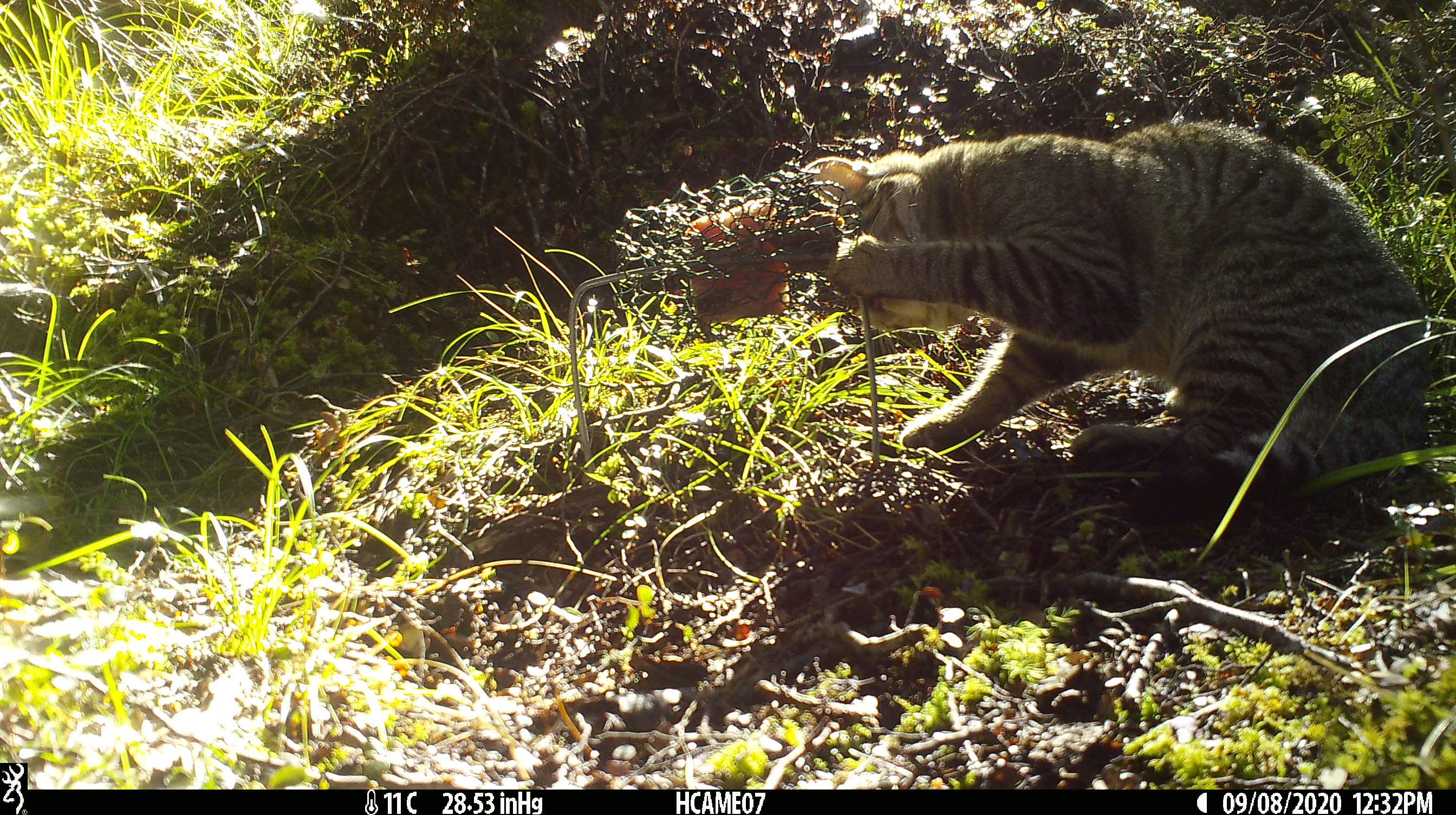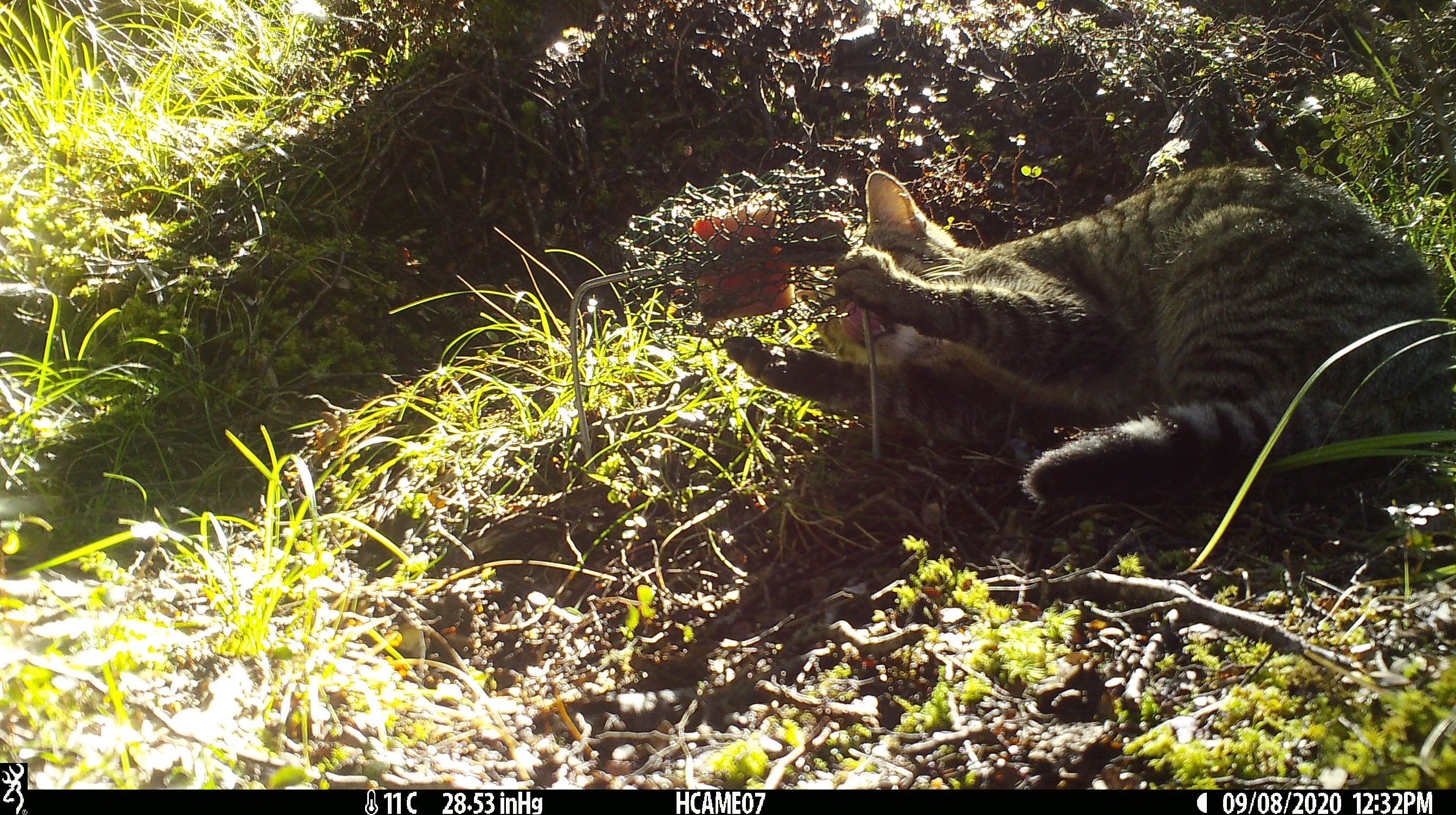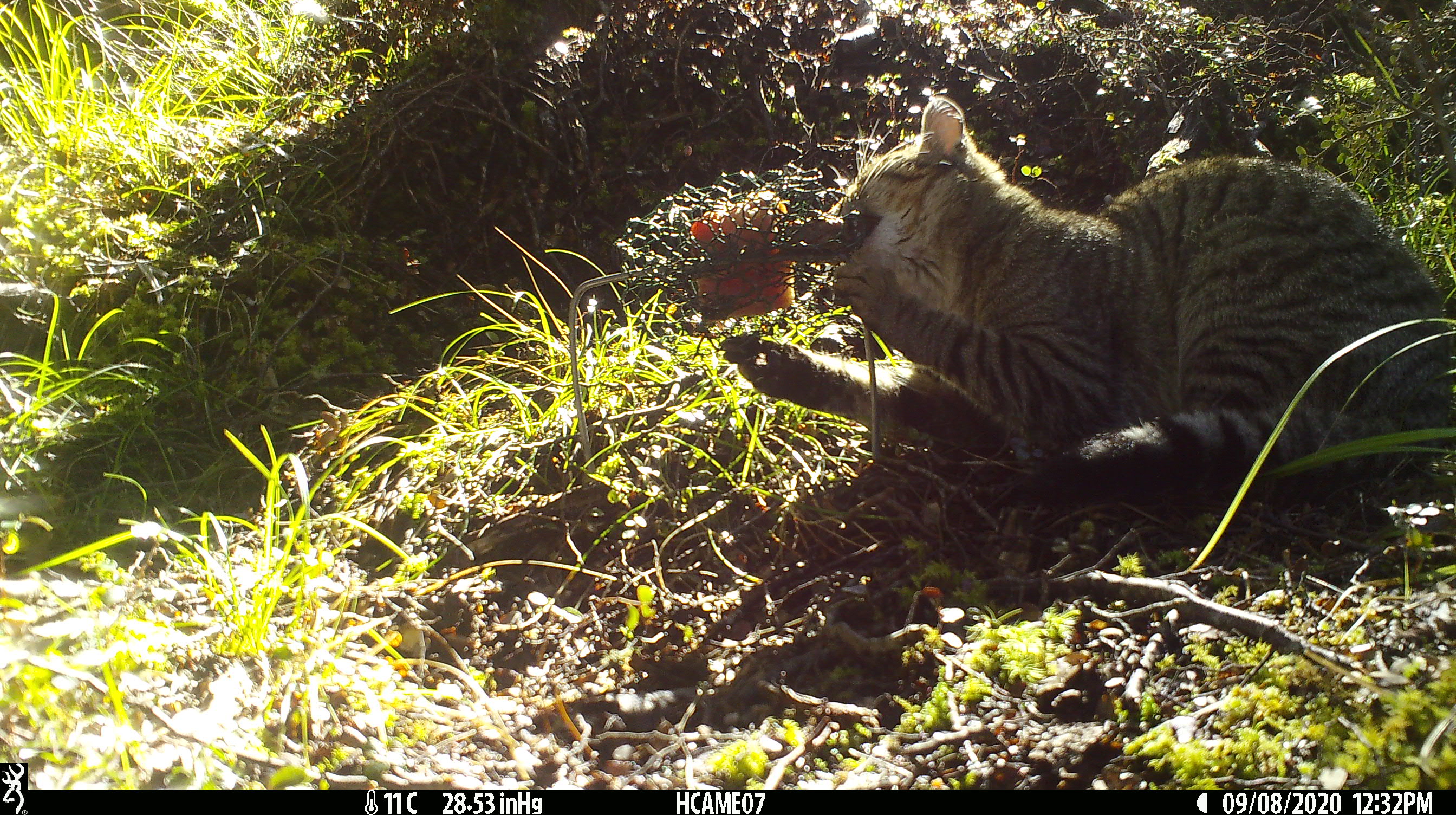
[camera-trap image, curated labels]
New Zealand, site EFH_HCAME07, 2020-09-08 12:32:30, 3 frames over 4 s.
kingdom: Animalia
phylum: Chordata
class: Mammalia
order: Carnivora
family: Felidae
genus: Felis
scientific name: Felis catus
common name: domestic cat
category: cat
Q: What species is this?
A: Cat (domestic cat) (Felis catus).